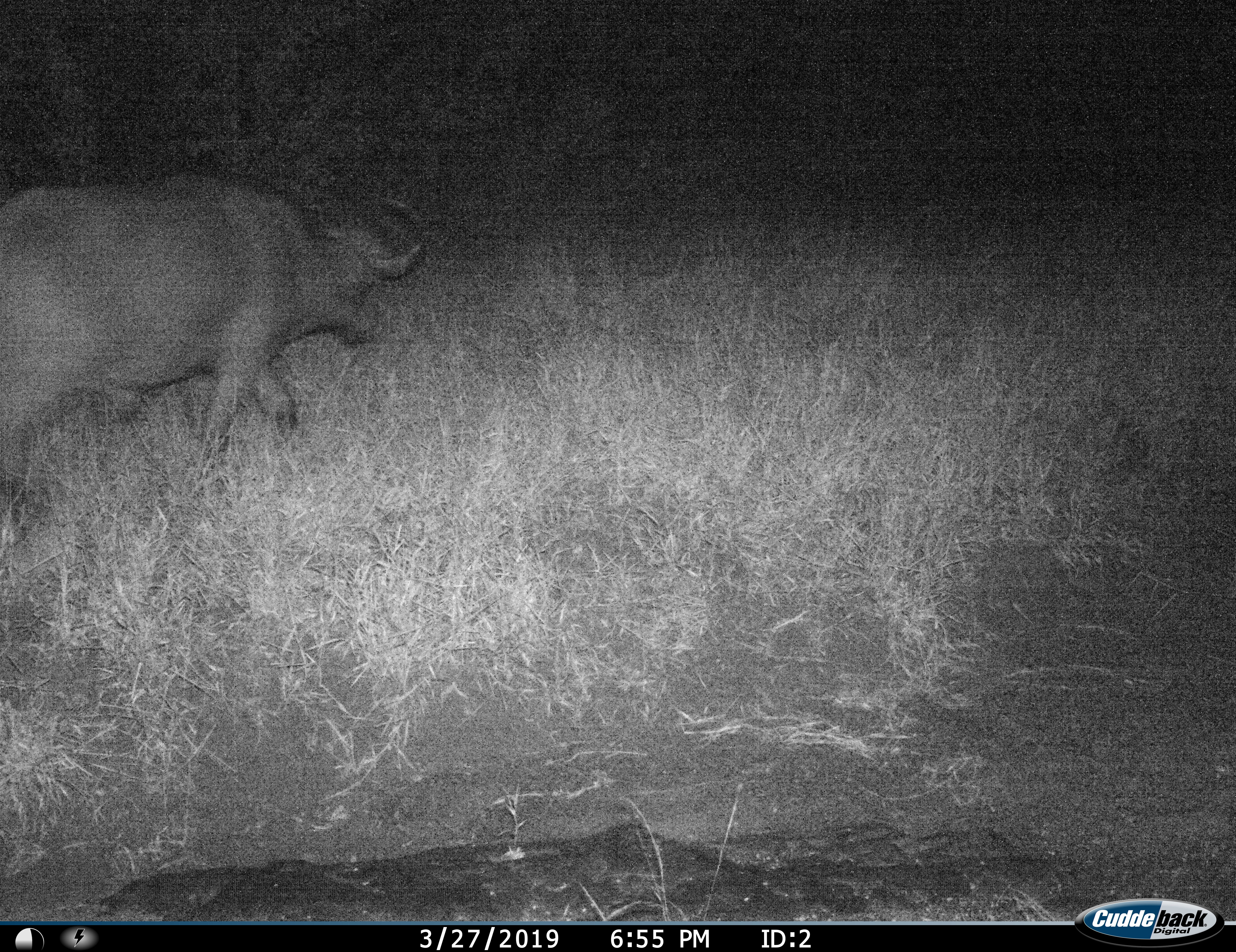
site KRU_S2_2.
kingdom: Animalia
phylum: Chordata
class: Mammalia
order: Artiodactyla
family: Bovidae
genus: Syncerus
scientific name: Syncerus caffer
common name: african buffalo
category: buffalo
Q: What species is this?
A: Buffalo (african buffalo) (Syncerus caffer).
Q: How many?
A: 1.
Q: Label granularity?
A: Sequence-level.